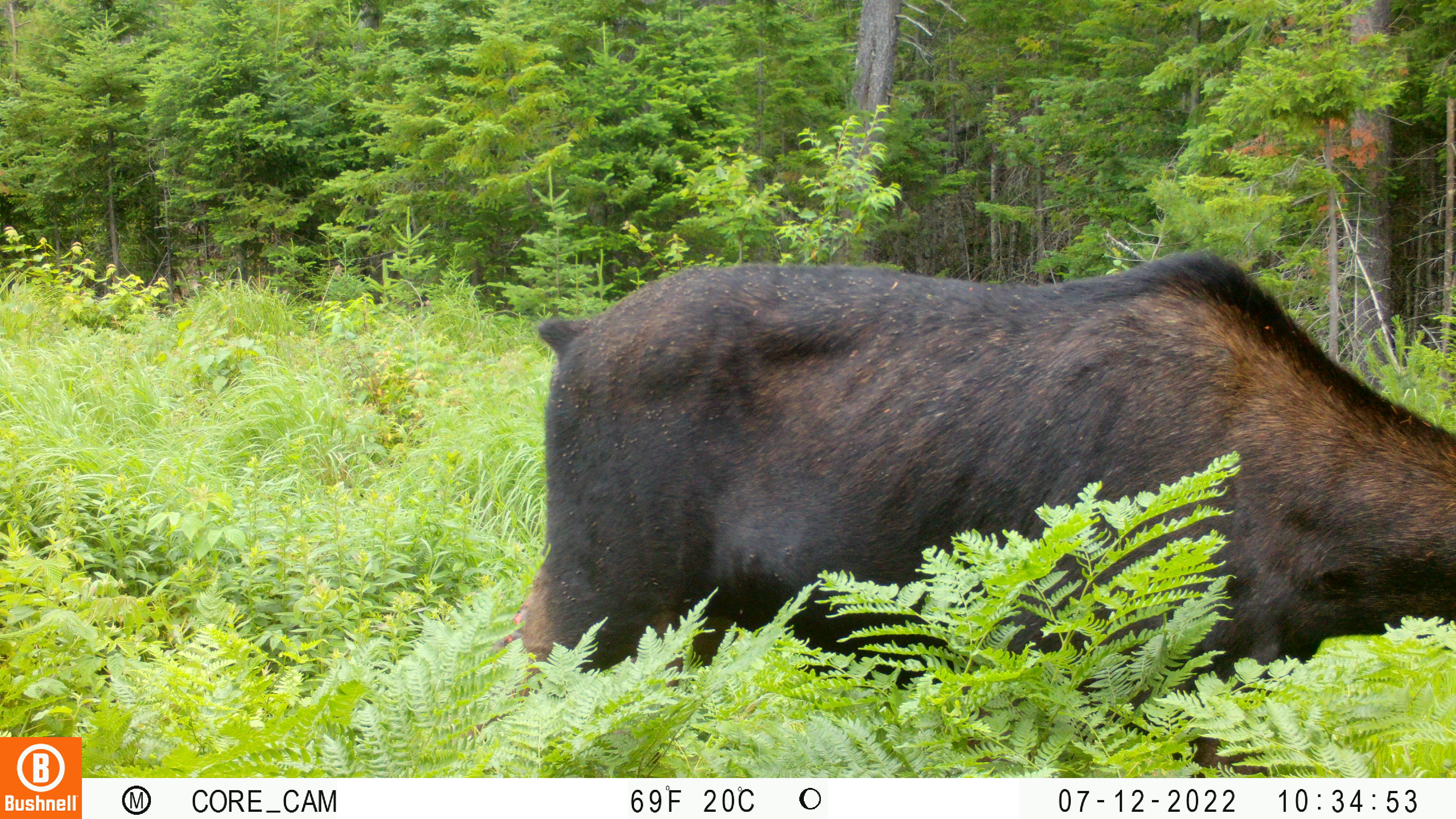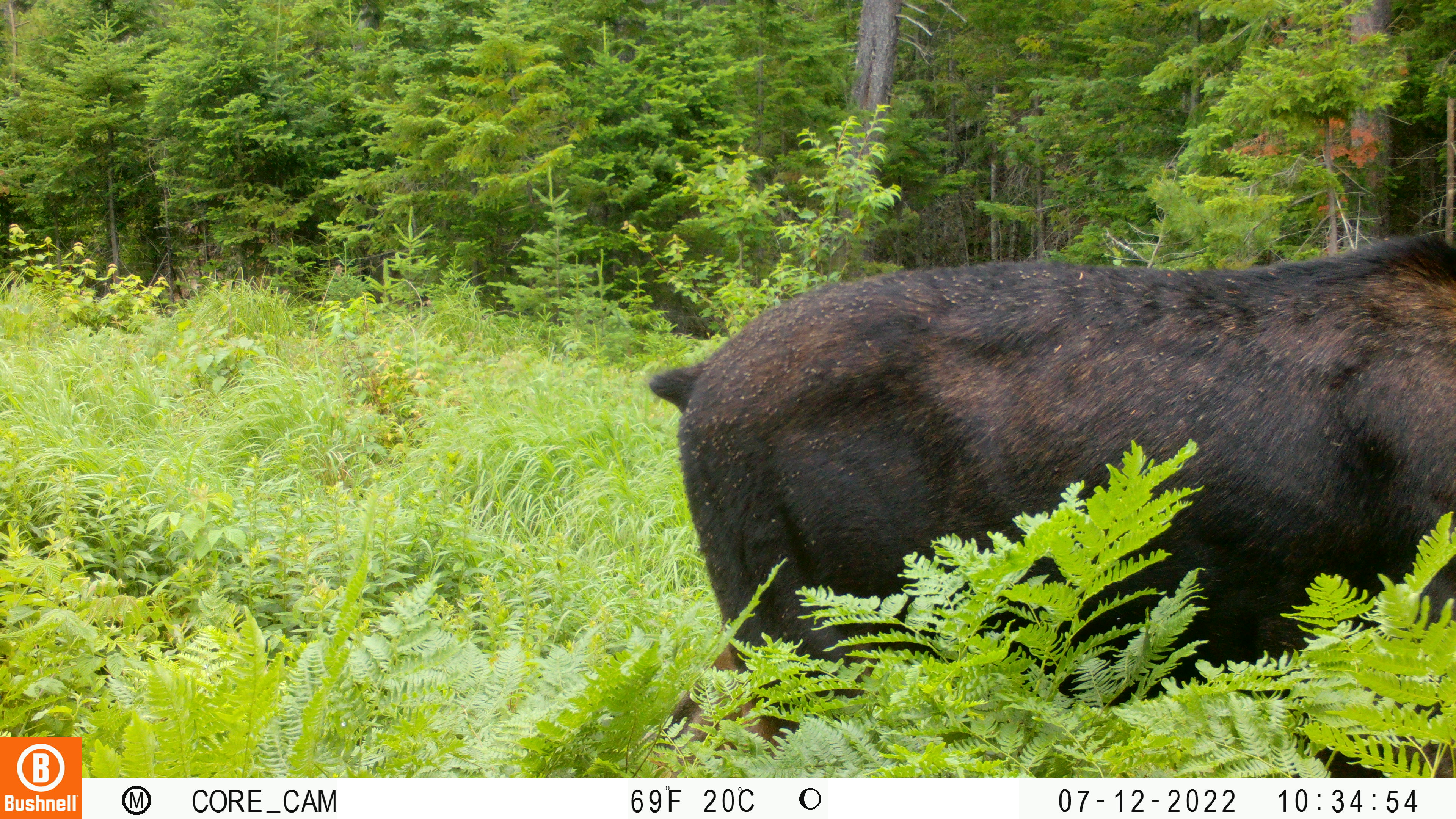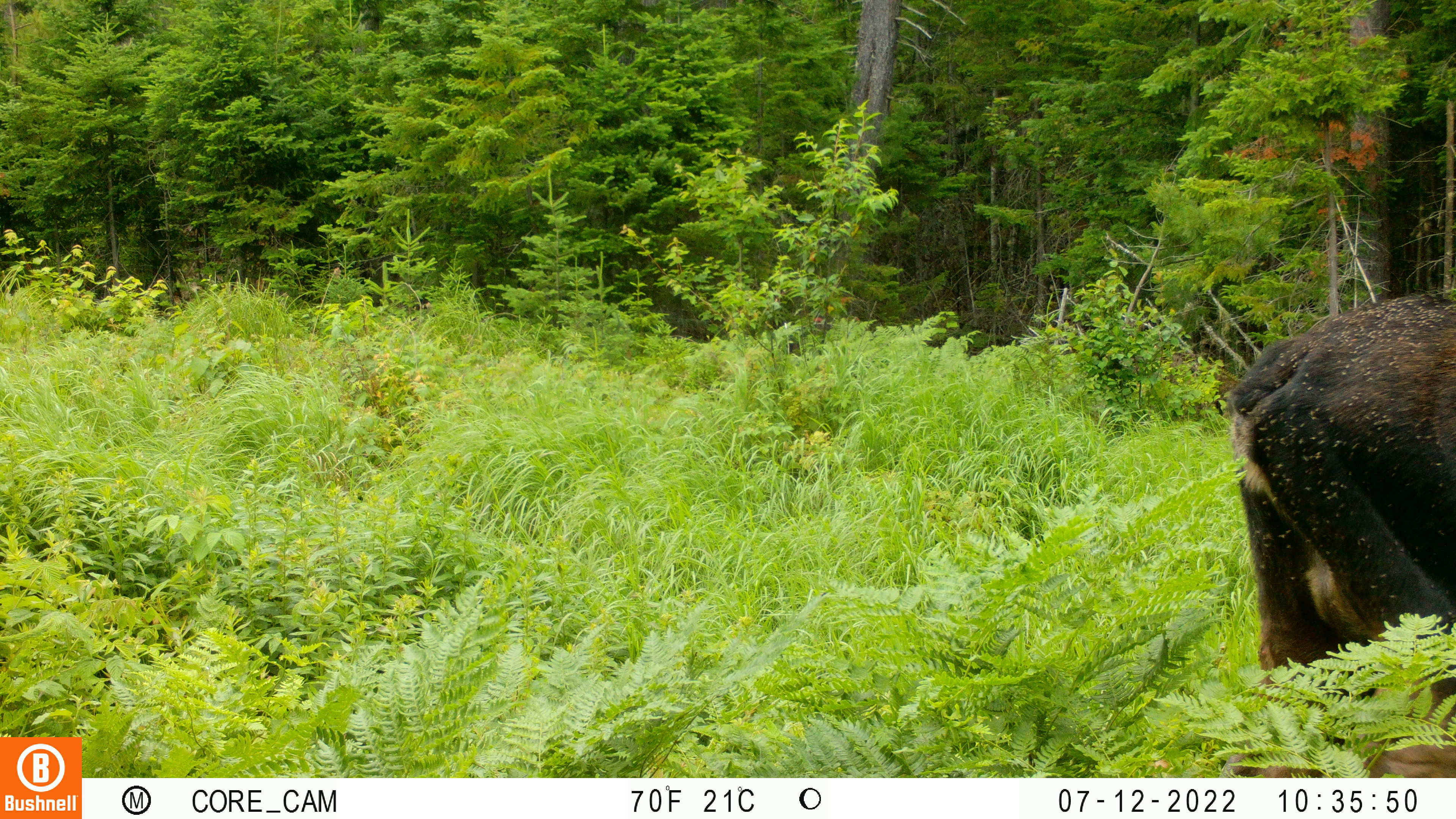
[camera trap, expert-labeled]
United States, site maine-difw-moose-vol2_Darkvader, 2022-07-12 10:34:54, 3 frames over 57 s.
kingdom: Animalia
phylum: Chordata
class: Mammalia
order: Artiodactyla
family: Cervidae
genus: Alces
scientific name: Alces alces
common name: moose